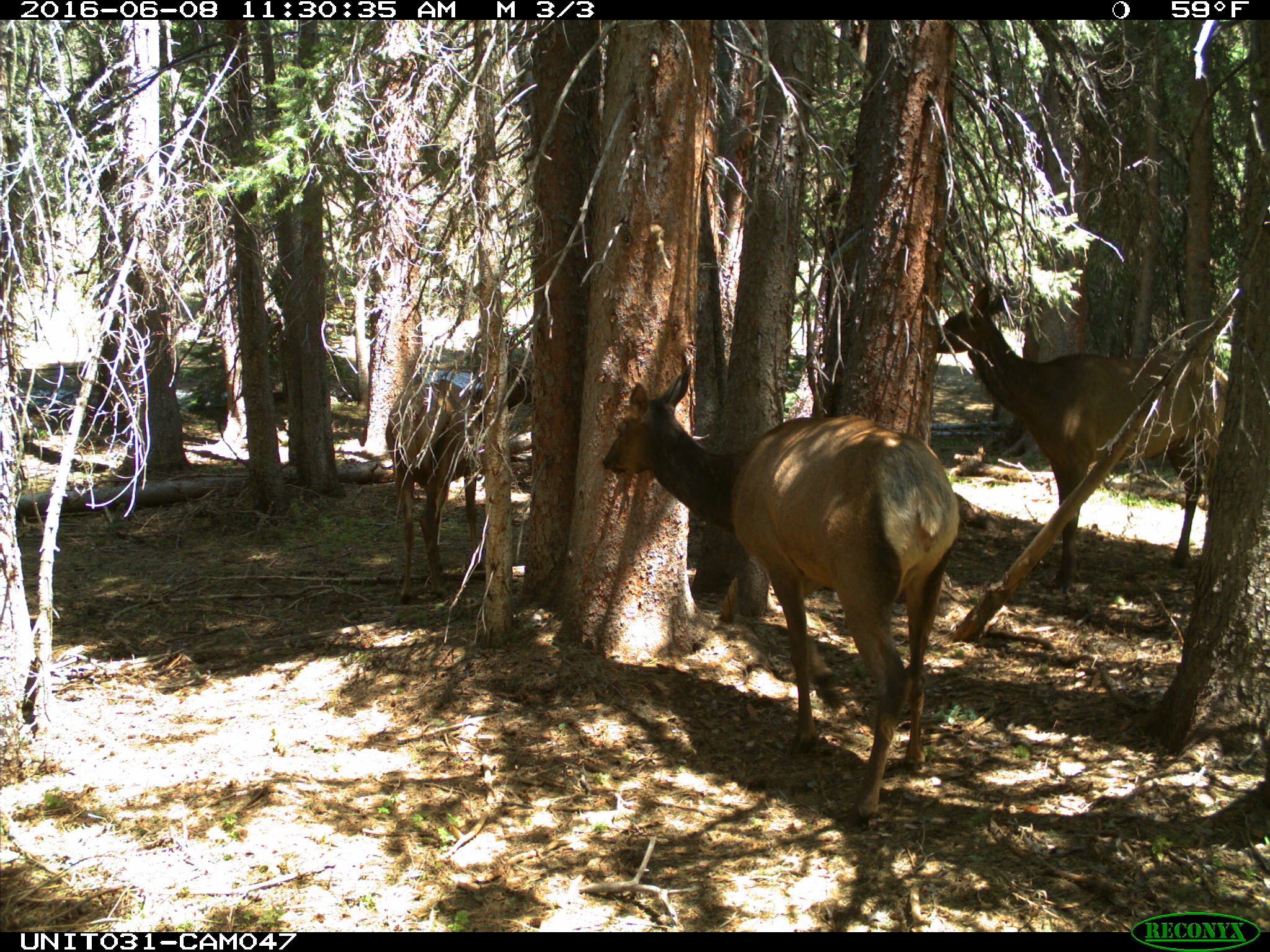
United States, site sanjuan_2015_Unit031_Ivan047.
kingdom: Animalia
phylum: Chordata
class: Mammalia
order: Artiodactyla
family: Cervidae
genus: Cervus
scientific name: Cervus elaphus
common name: red deer